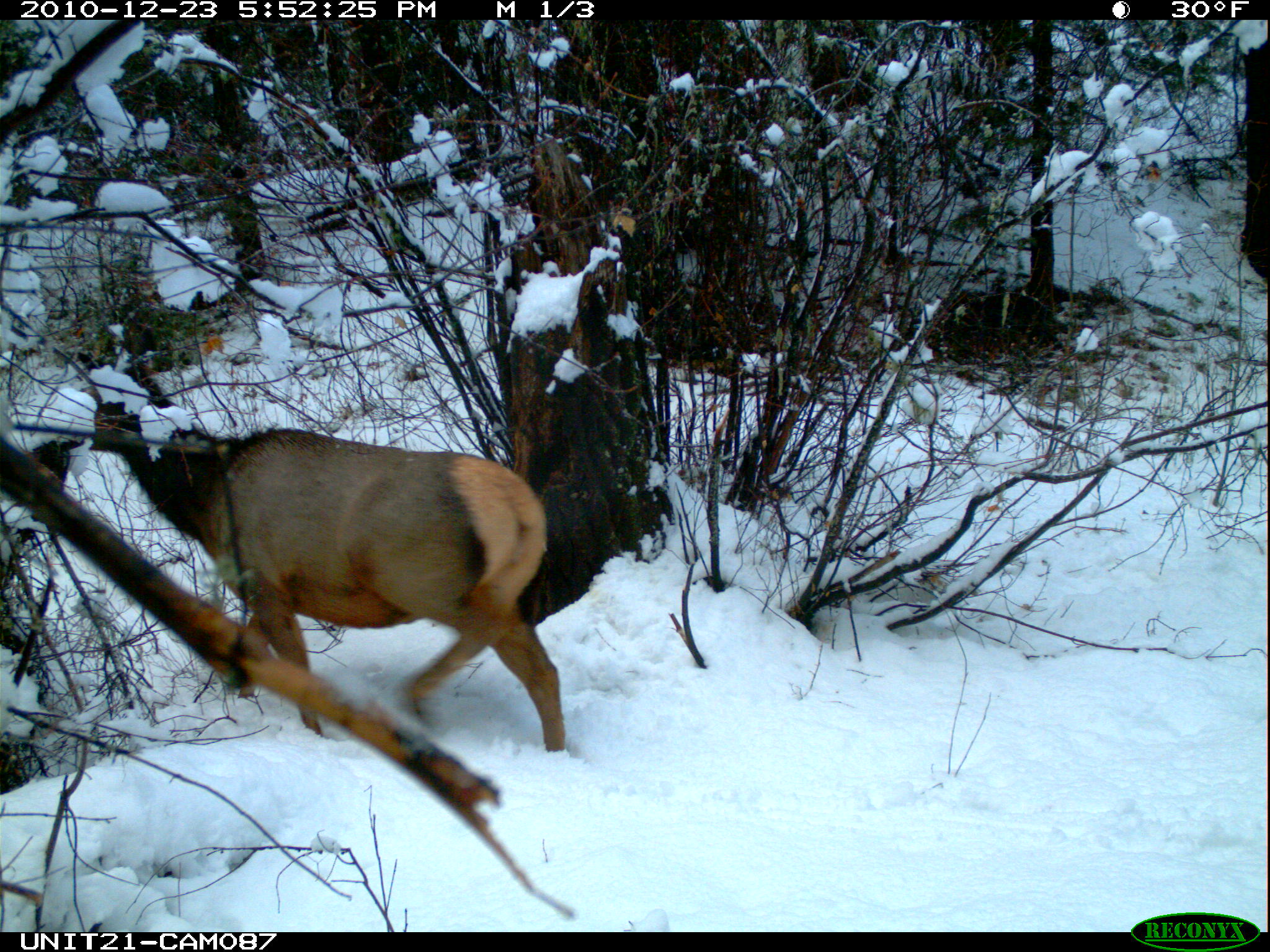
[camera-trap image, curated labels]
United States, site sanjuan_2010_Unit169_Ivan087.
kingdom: Animalia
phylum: Chordata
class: Mammalia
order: Artiodactyla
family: Cervidae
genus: Cervus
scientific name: Cervus elaphus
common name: red deer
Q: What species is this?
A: Cervus elaphus (red deer).